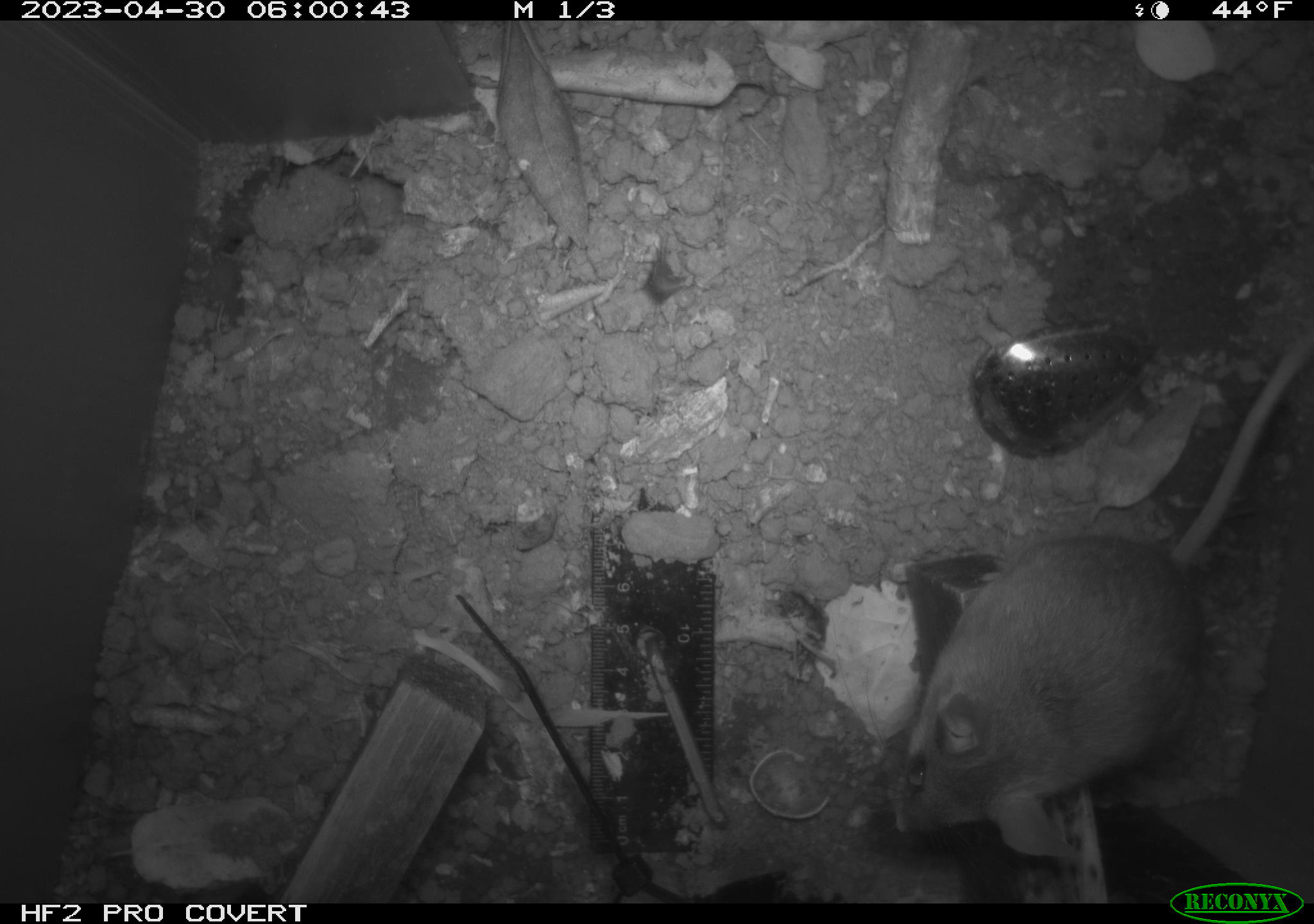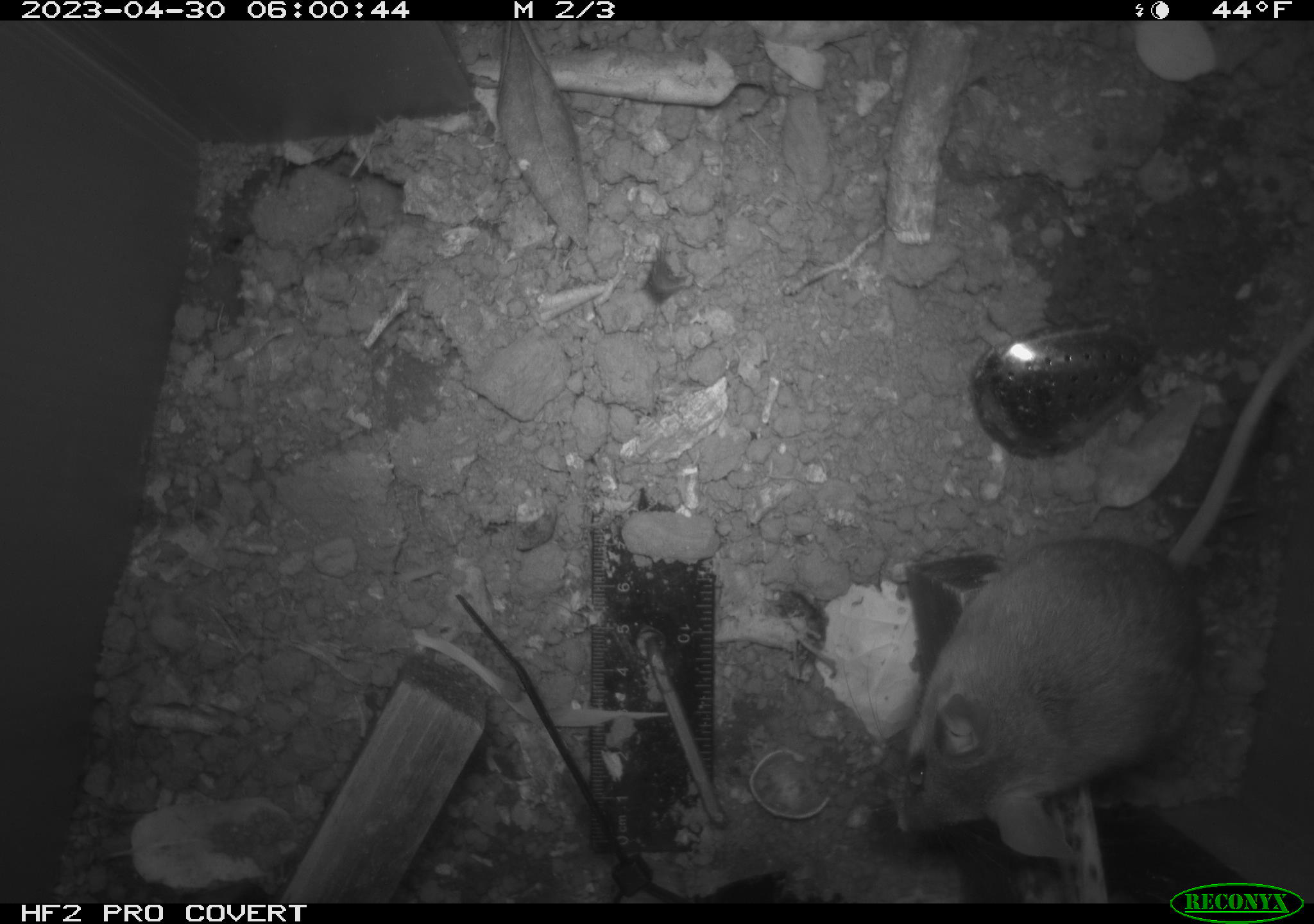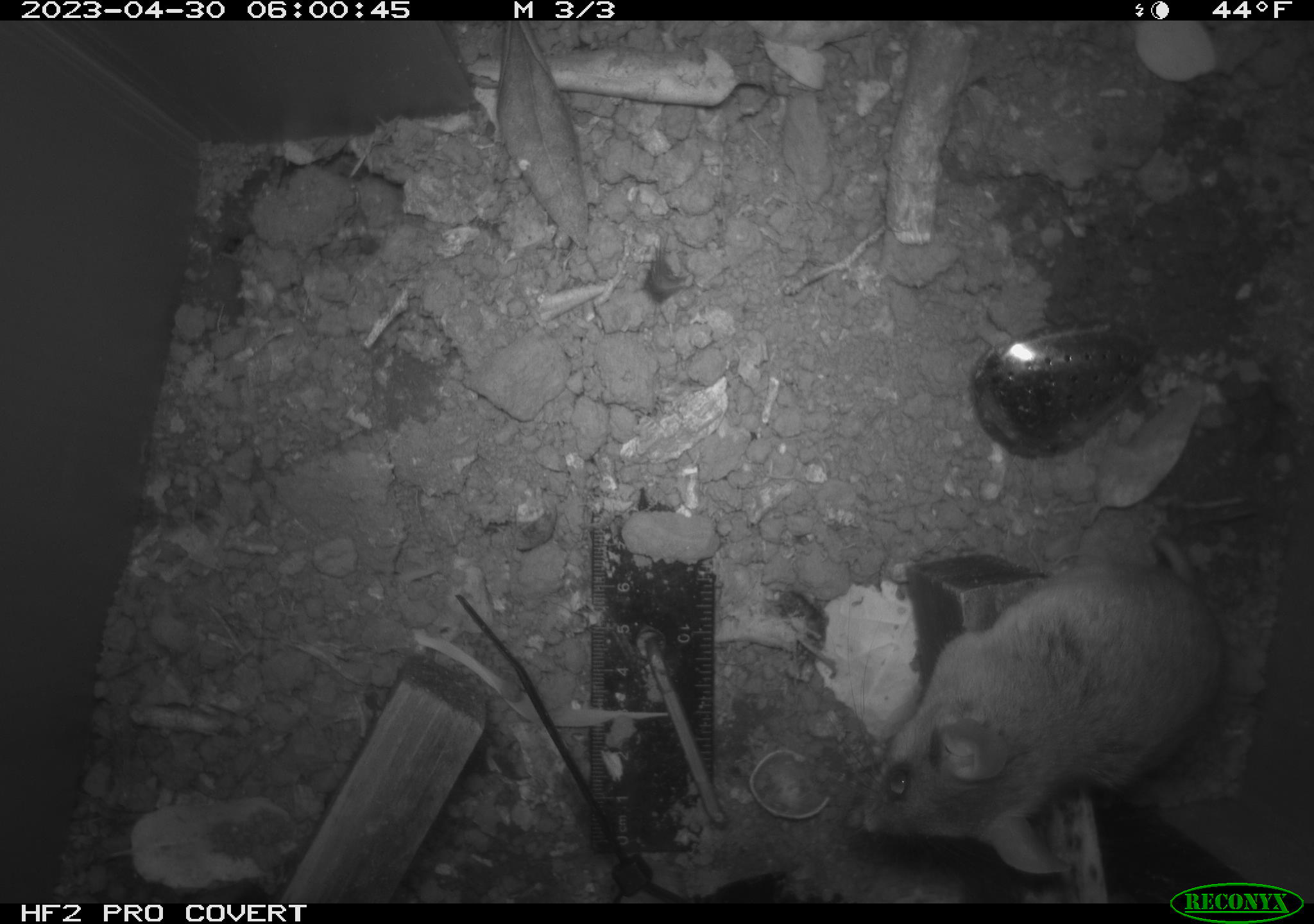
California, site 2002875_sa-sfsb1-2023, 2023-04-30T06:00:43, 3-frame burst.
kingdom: Animalia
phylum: Chordata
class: Mammalia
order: Rodentia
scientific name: Rodentia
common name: mouse species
Mouse species (Rodentia).